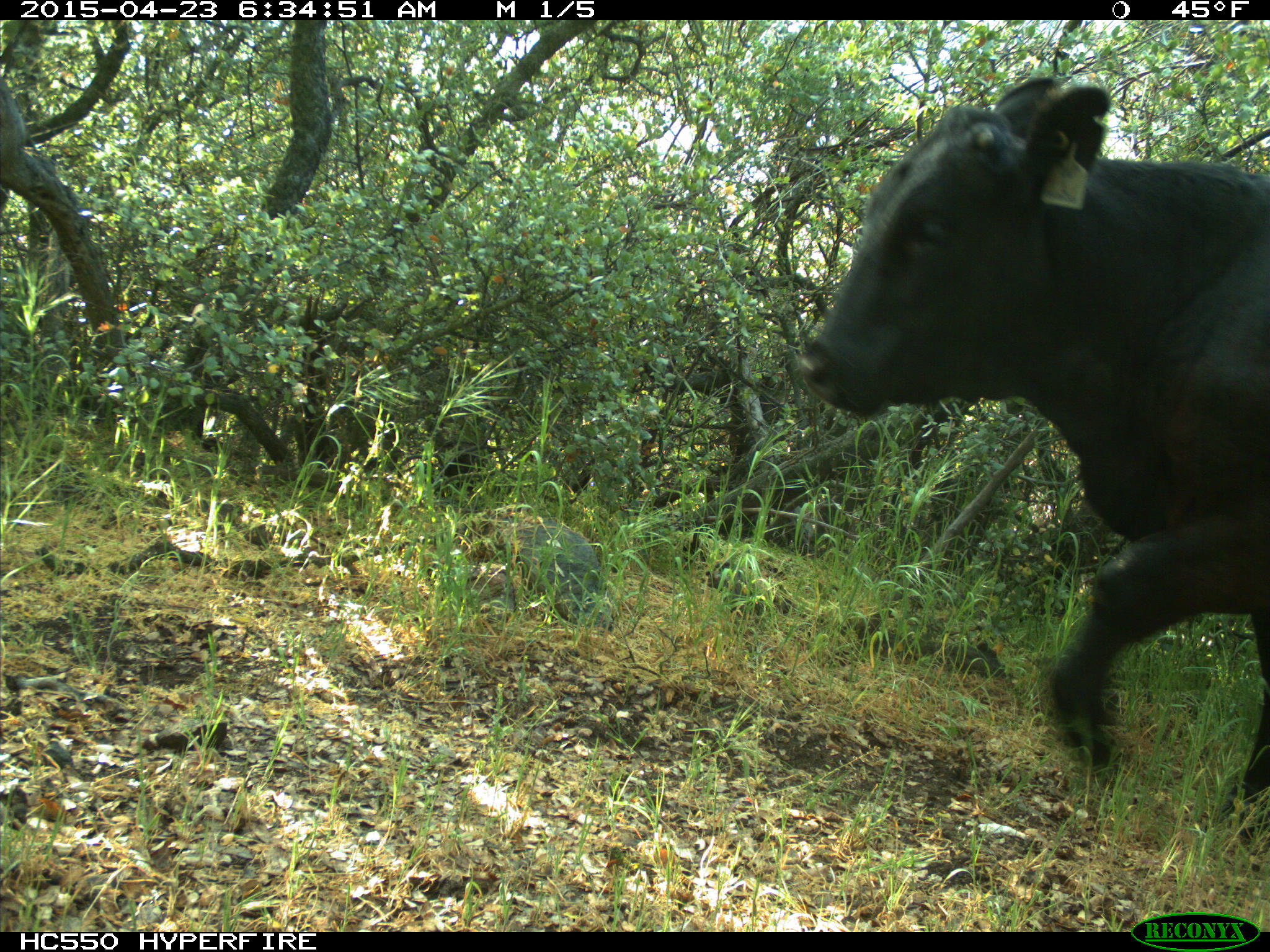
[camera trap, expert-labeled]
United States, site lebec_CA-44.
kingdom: Animalia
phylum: Chordata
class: Mammalia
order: Artiodactyla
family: Bovidae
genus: Bos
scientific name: Bos taurus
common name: domestic cow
Bos taurus (domestic cow).